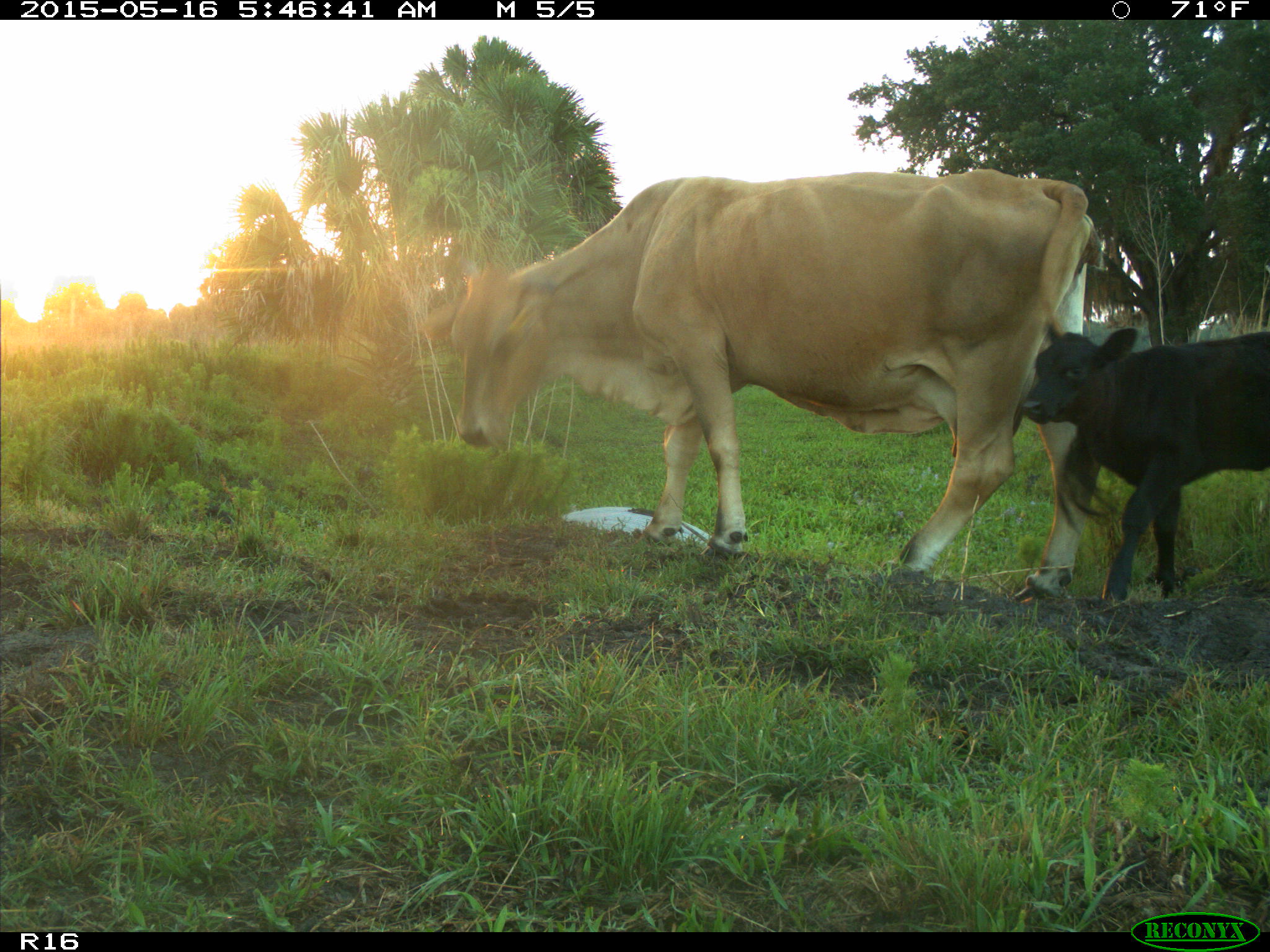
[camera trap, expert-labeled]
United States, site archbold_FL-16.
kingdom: Animalia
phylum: Chordata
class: Mammalia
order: Artiodactyla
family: Bovidae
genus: Bos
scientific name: Bos taurus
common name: domestic cow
Bos taurus (domestic cow).